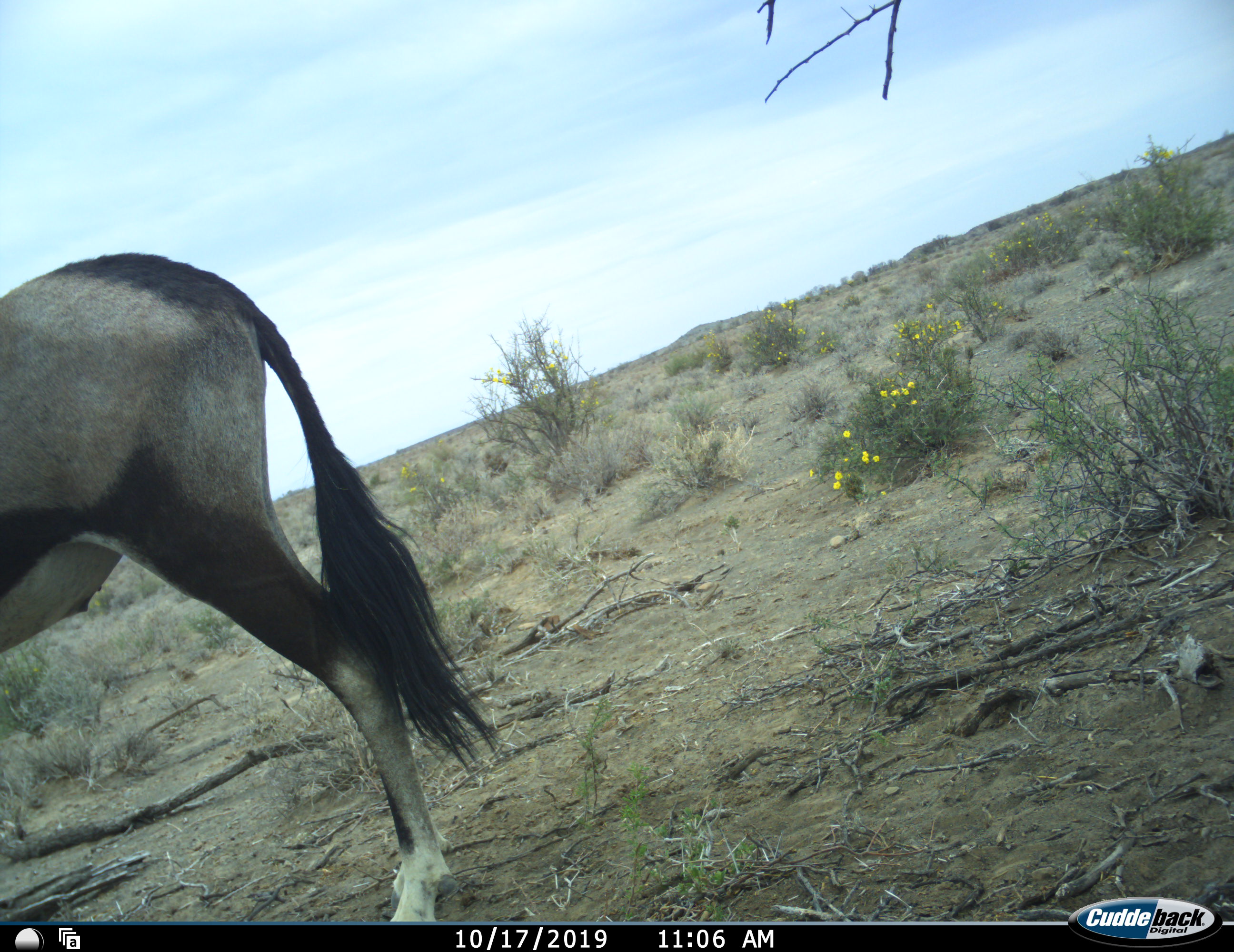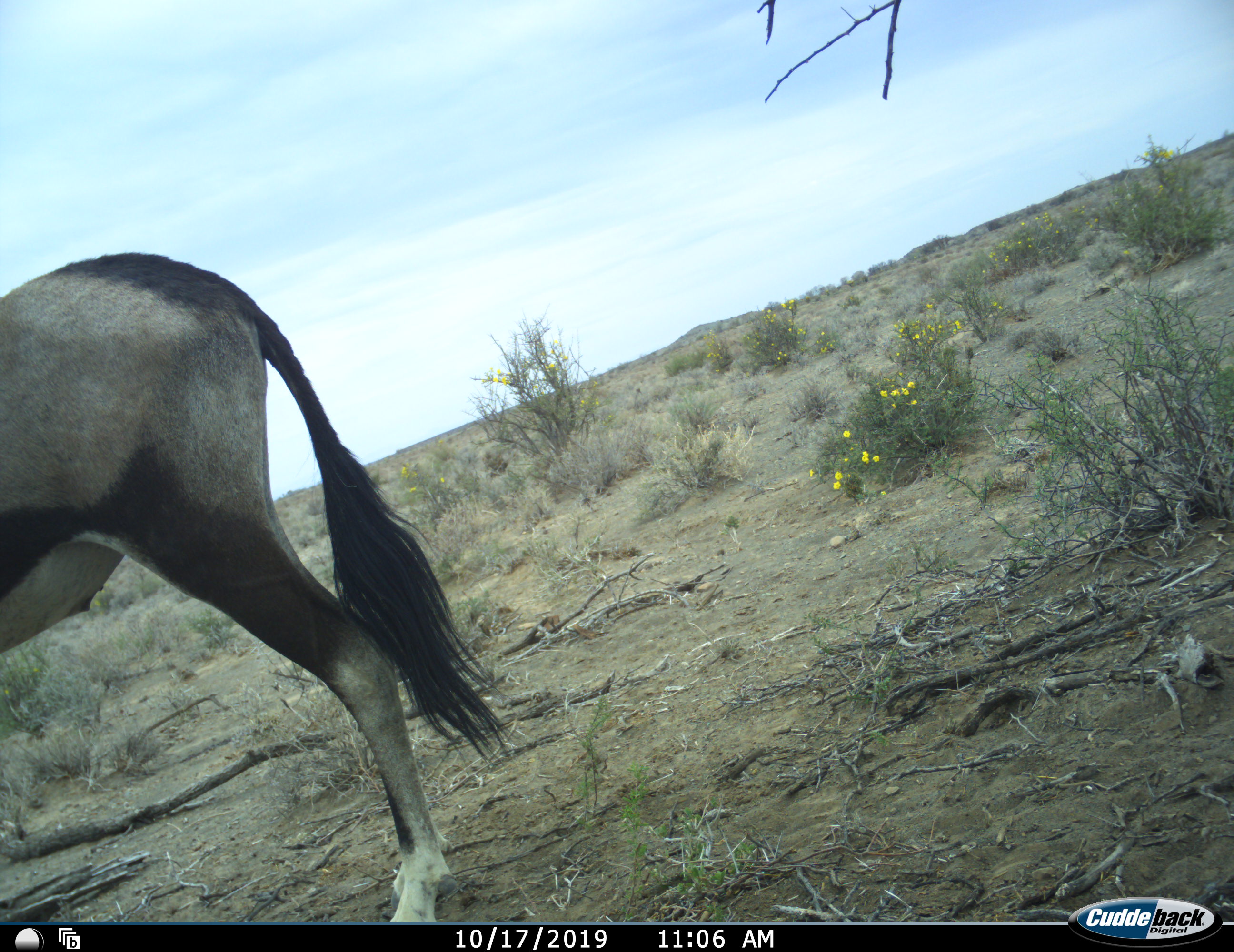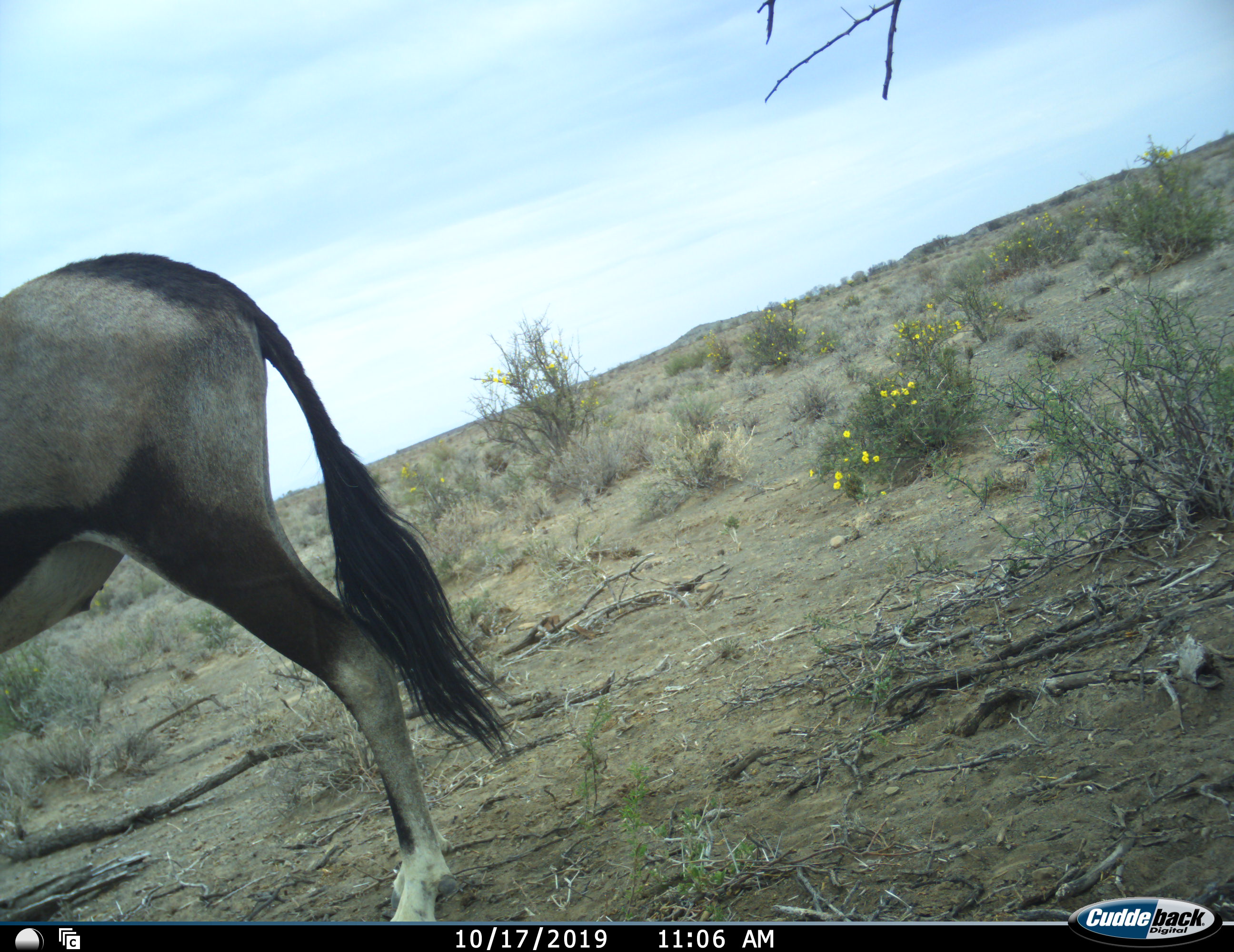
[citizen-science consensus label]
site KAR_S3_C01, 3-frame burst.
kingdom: Animalia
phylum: Chordata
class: Mammalia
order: Artiodactyla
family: Bovidae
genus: Oryx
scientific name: Oryx gazella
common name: gemsbok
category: oryx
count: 1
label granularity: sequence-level